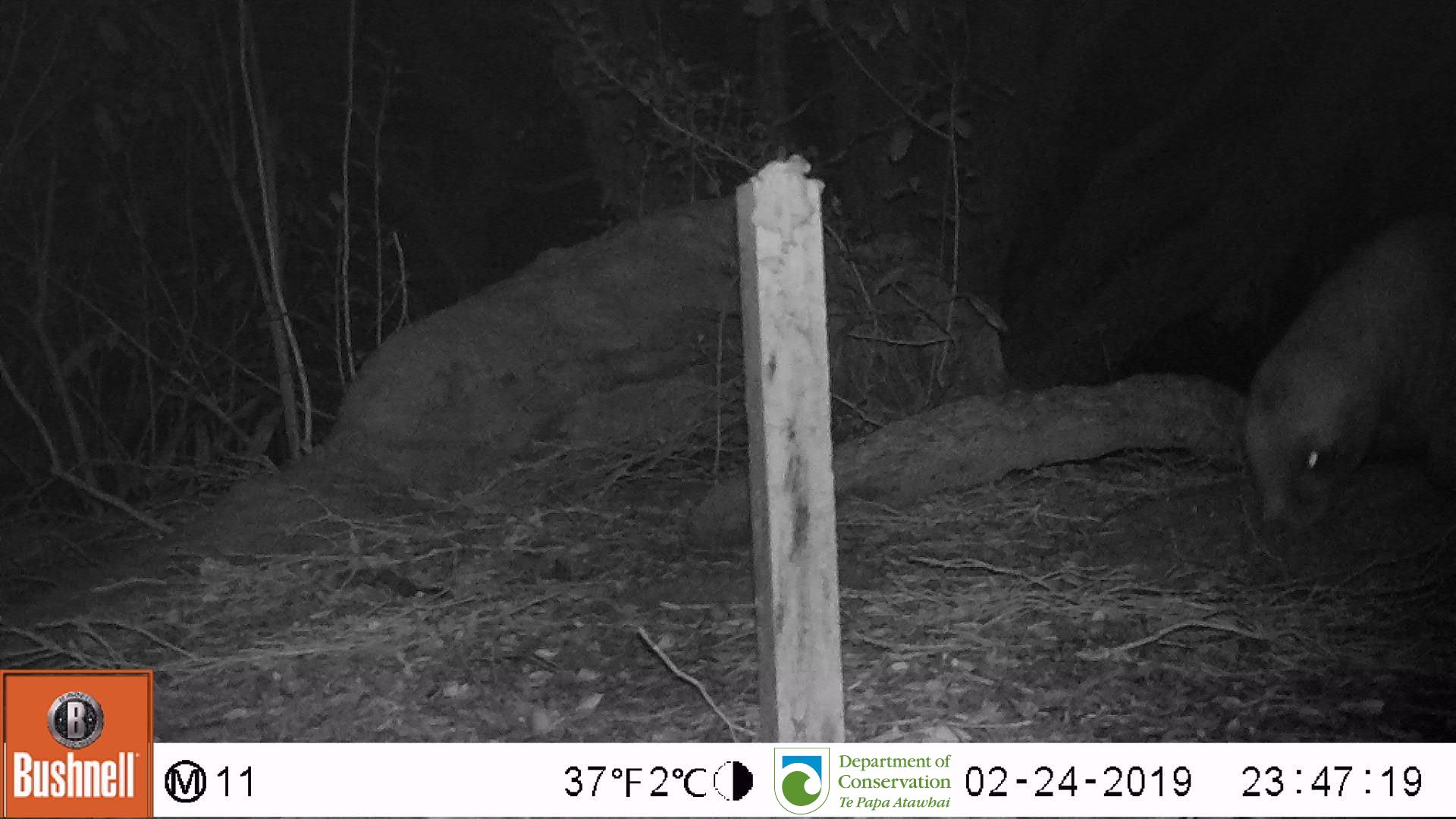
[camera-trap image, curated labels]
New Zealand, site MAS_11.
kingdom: Animalia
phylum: Chordata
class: Mammalia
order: Carnivora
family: Otariidae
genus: Phocarctos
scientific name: Phocarctos hookeri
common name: new zealand sea lion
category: sealion